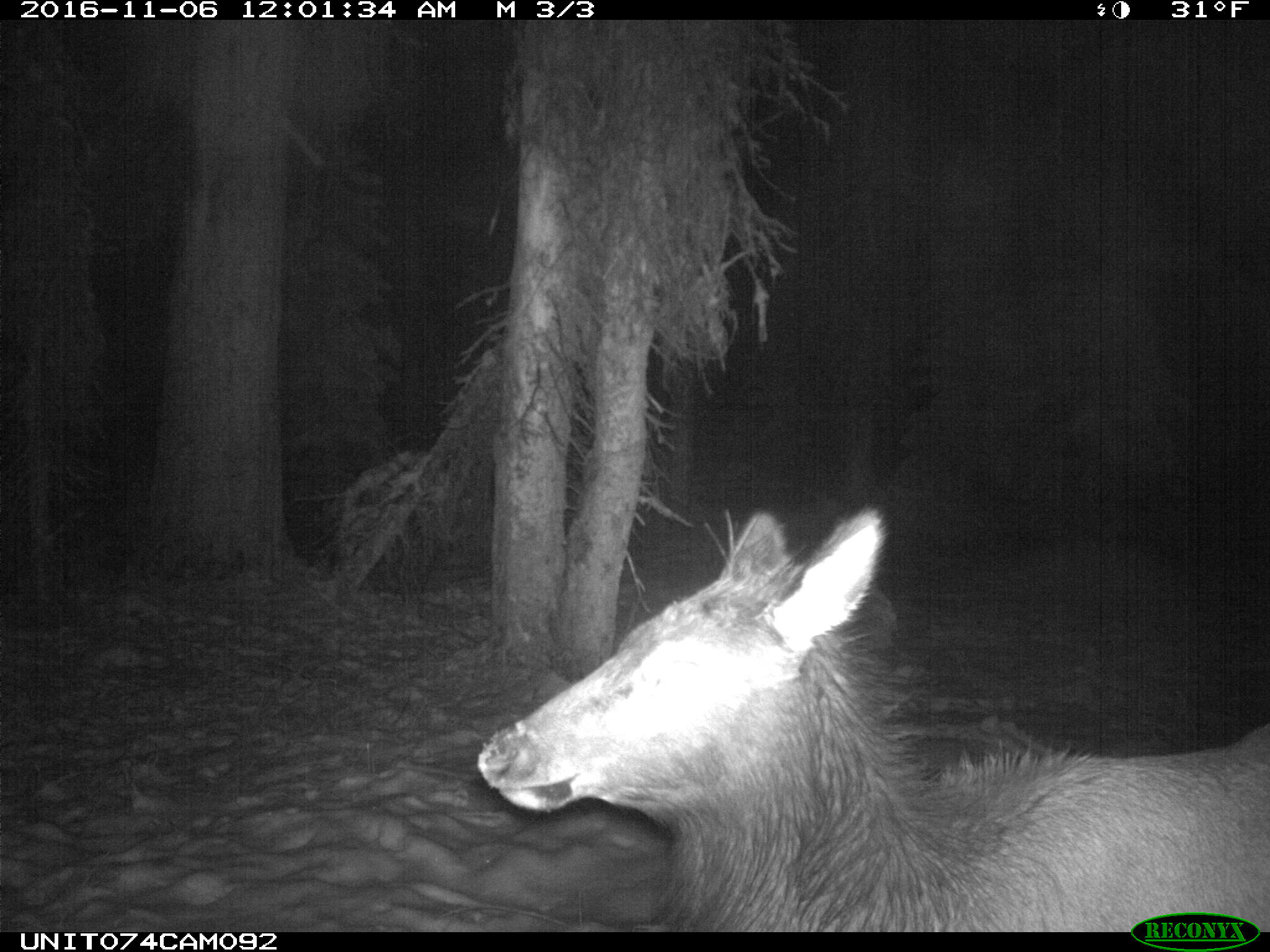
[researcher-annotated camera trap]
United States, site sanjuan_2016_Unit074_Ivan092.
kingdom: Animalia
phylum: Chordata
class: Mammalia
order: Artiodactyla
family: Cervidae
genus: Cervus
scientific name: Cervus elaphus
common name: red deer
Cervus elaphus (red deer).